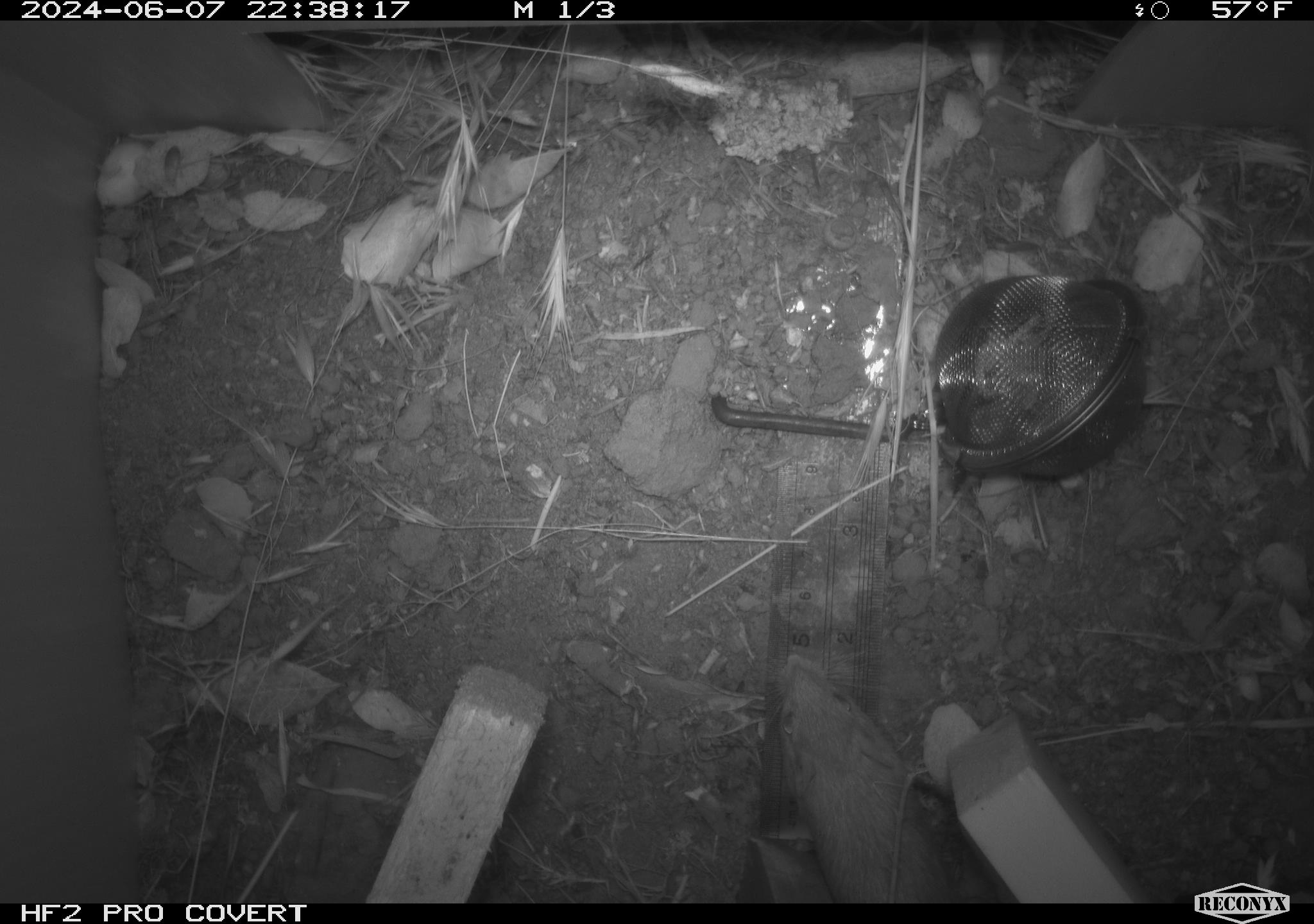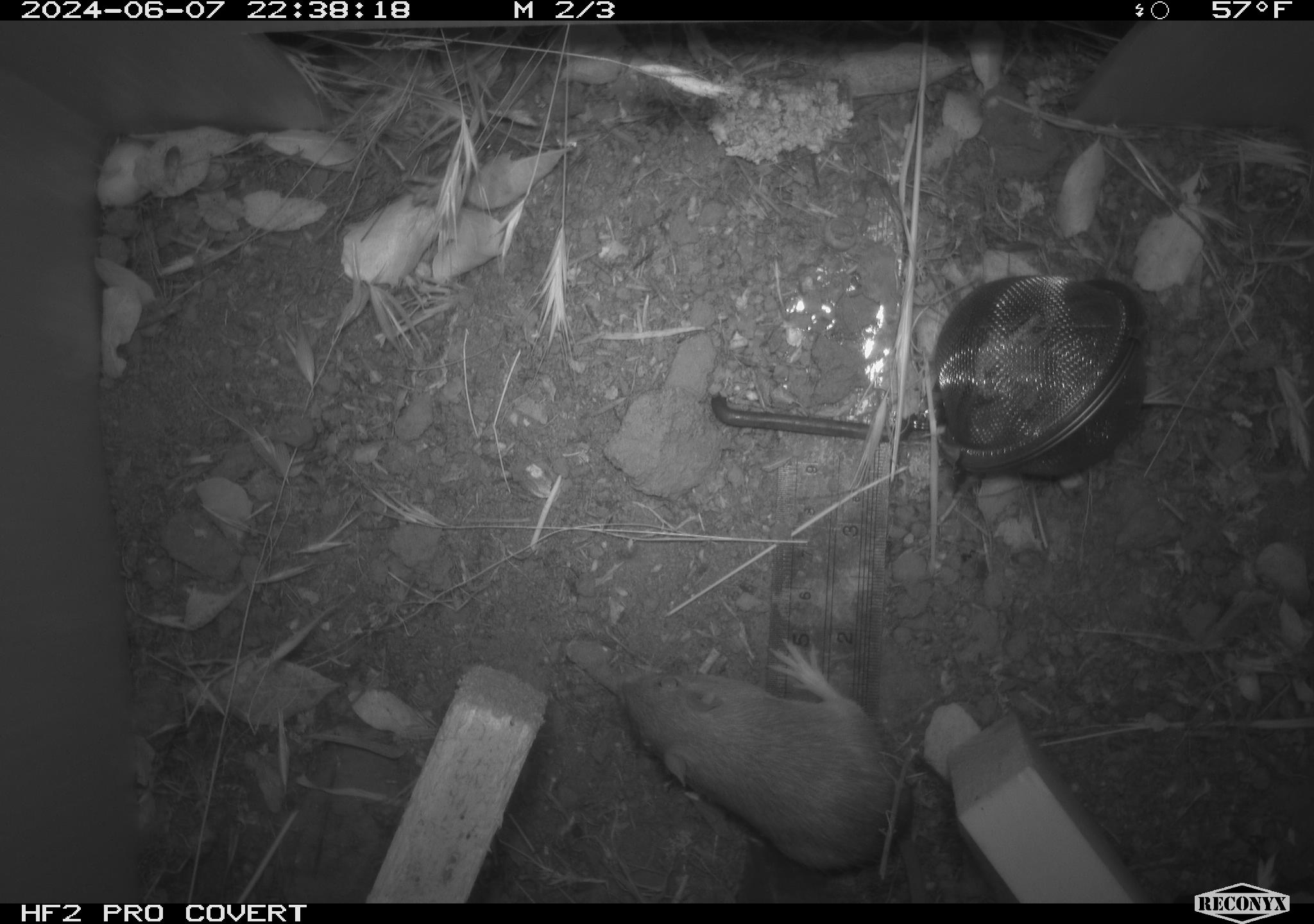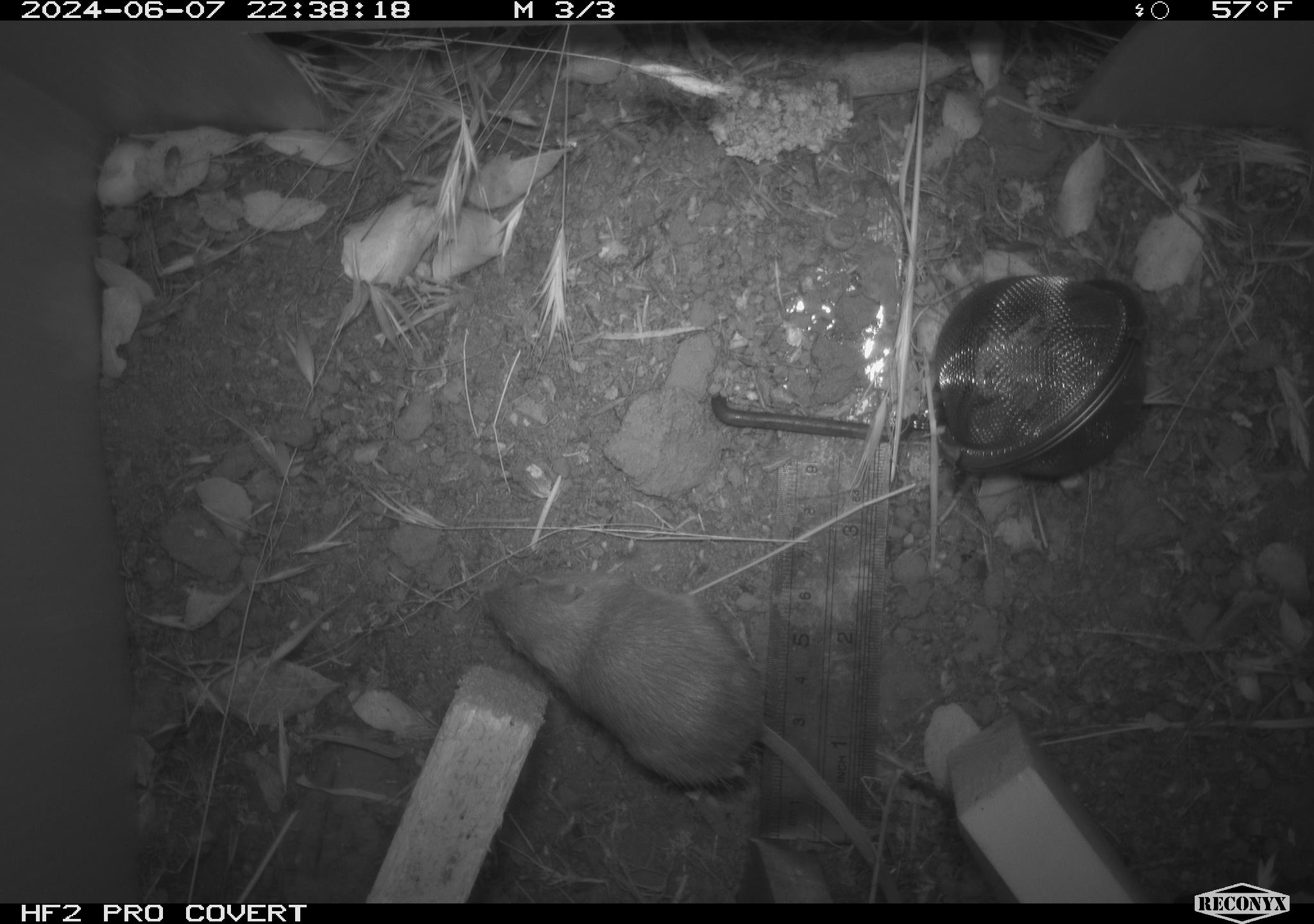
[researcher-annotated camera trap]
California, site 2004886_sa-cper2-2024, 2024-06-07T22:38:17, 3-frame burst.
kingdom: Animalia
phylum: Chordata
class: Mammalia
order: Rodentia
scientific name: Rodentia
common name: rodent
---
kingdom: Animalia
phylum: Chordata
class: Mammalia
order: Rodentia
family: Heteromyidae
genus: Dipodomys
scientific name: Dipodomys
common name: kangaroo rats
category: dipodomys species